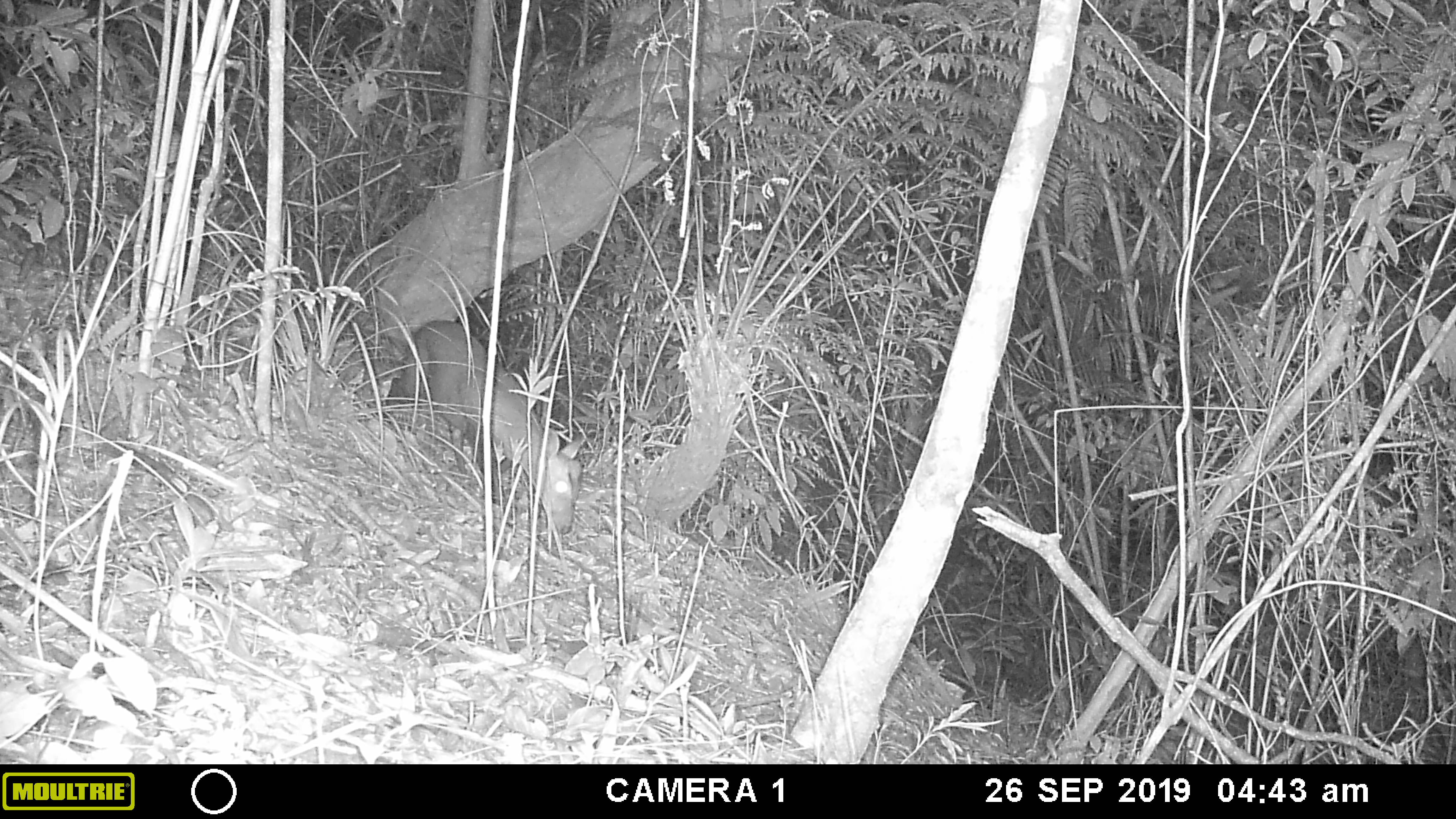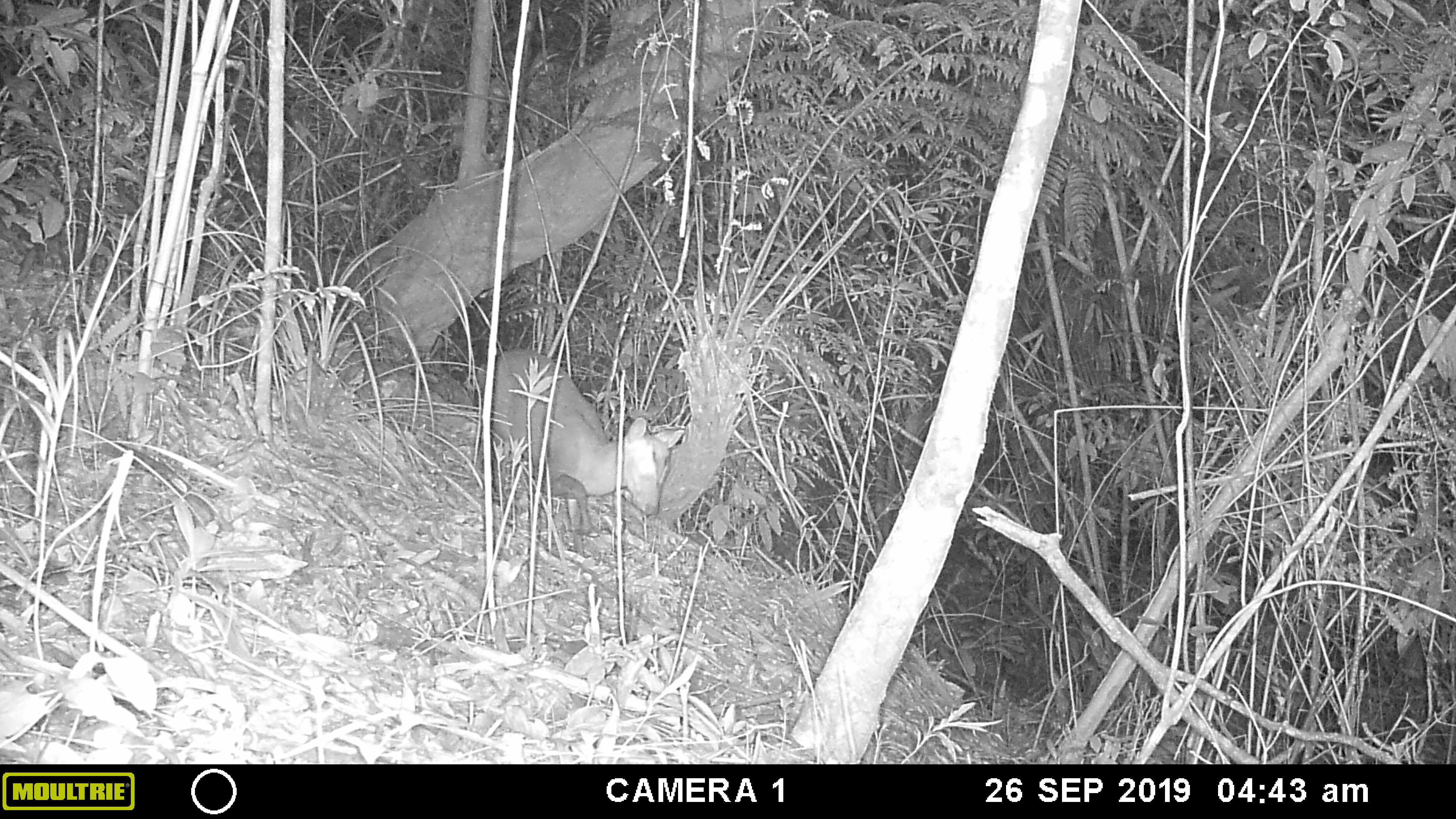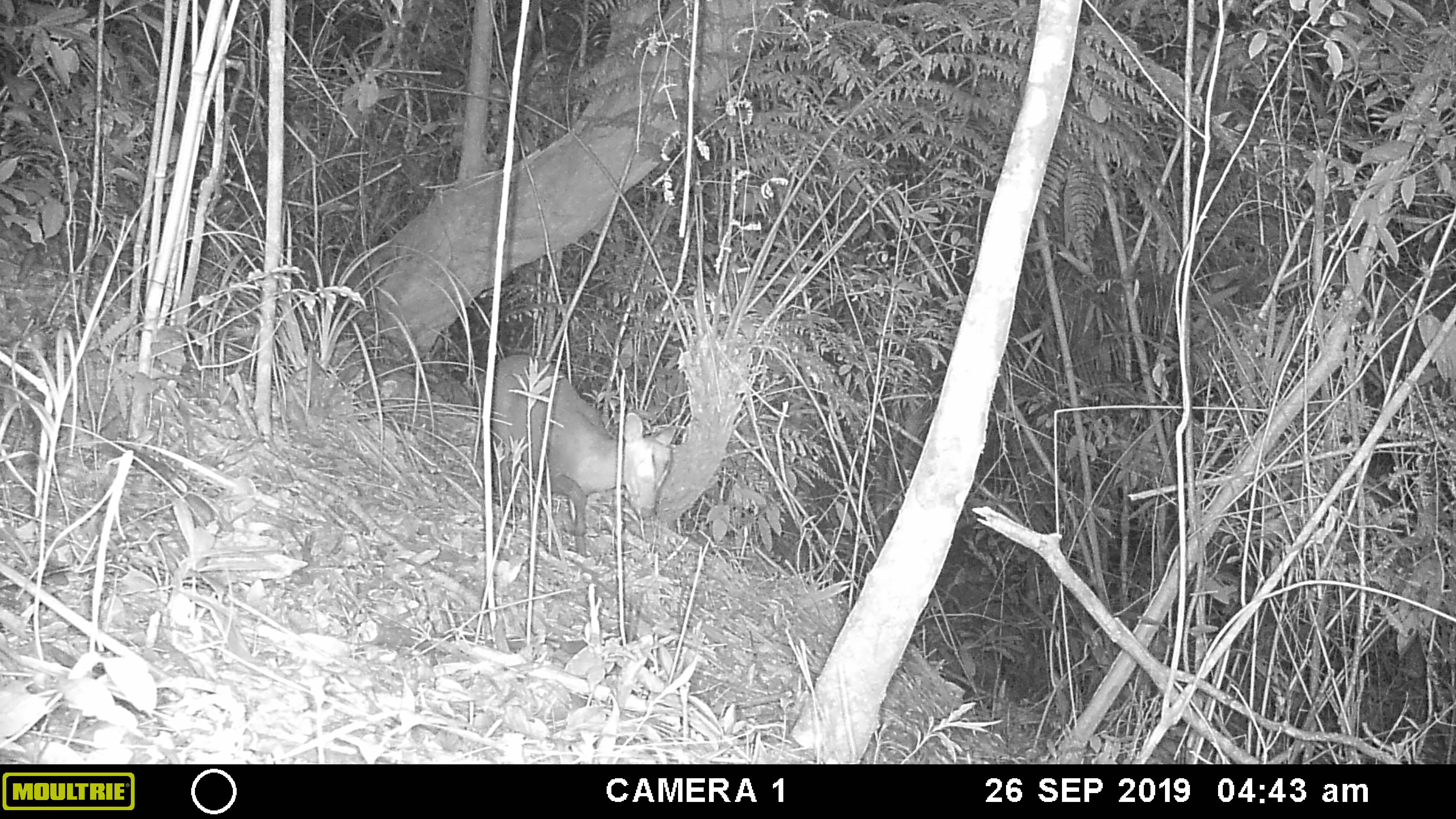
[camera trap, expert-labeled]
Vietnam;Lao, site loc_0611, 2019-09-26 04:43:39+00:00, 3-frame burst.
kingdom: Animalia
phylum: Chordata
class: Mammalia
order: Artiodactyla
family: Cervidae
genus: Muntiacus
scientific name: Muntiacus rooseveltorum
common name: roosevelt's muntjac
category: roosevelts muntjac group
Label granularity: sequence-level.